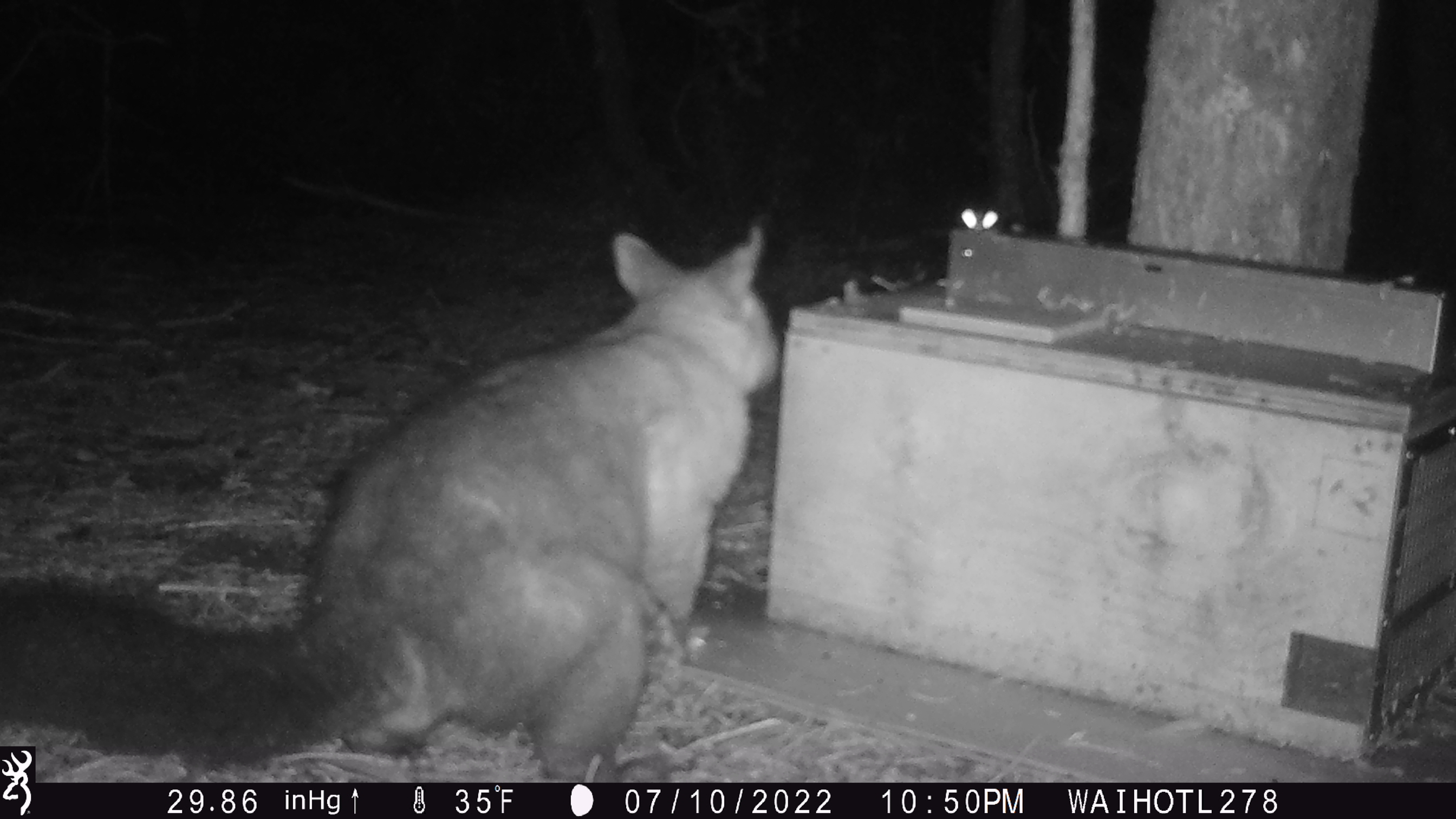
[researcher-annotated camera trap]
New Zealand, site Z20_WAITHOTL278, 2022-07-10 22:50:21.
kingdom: Animalia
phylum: Chordata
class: Mammalia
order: Diprotodontia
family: Phalangeridae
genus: Trichosurus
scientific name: Trichosurus vulpecula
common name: common brushtail possum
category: possum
Possum (common brushtail possum) (Trichosurus vulpecula).